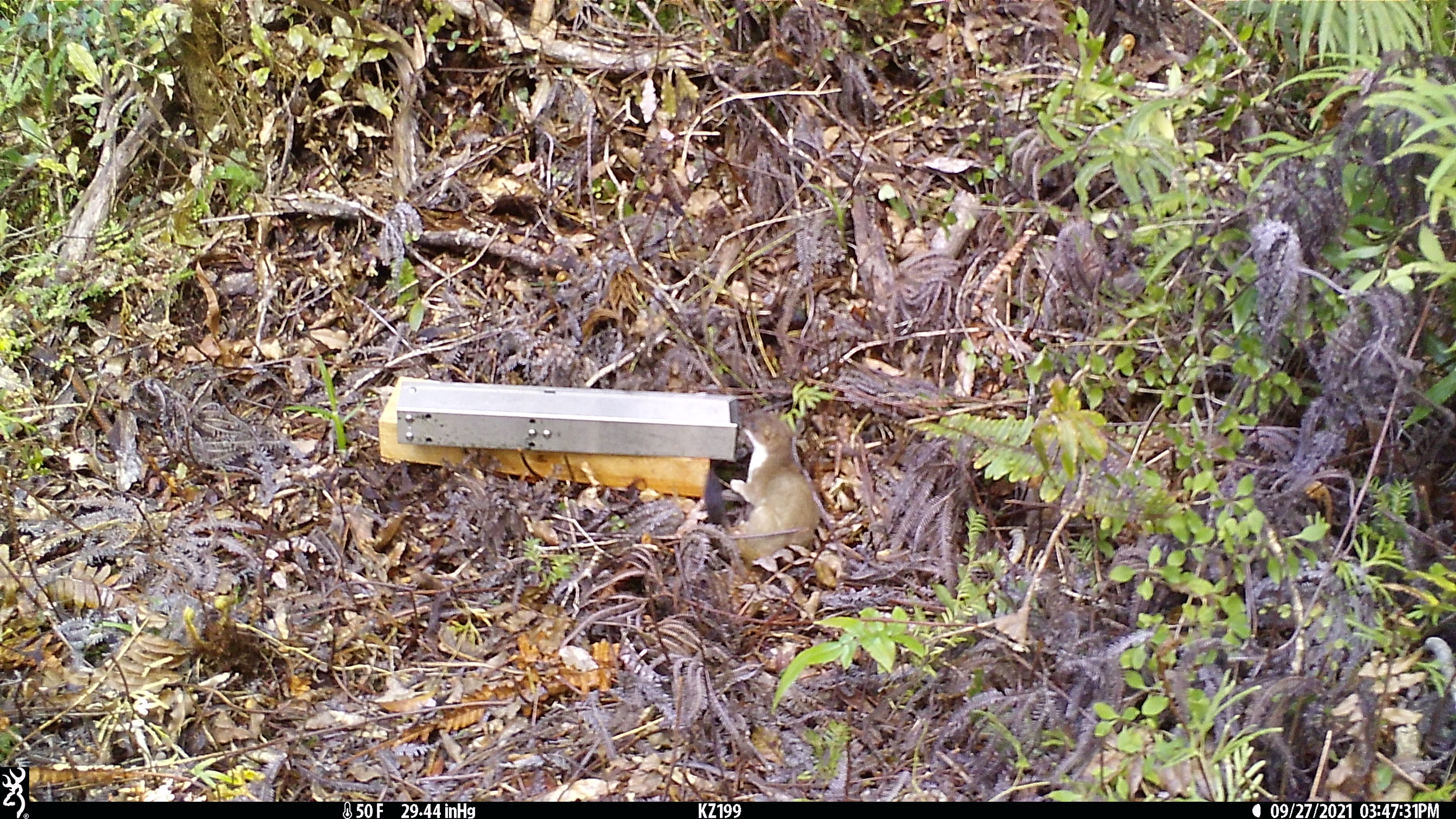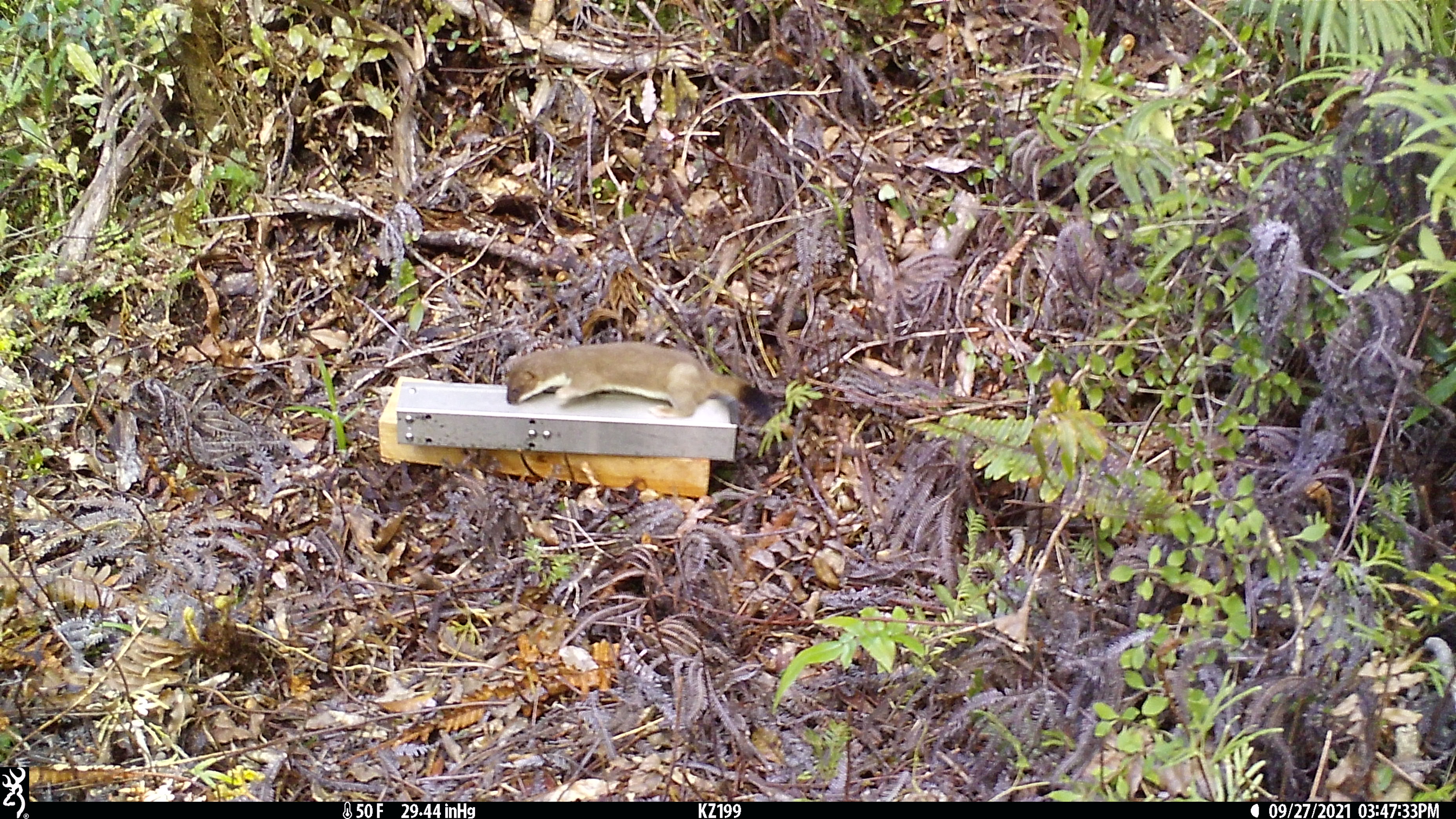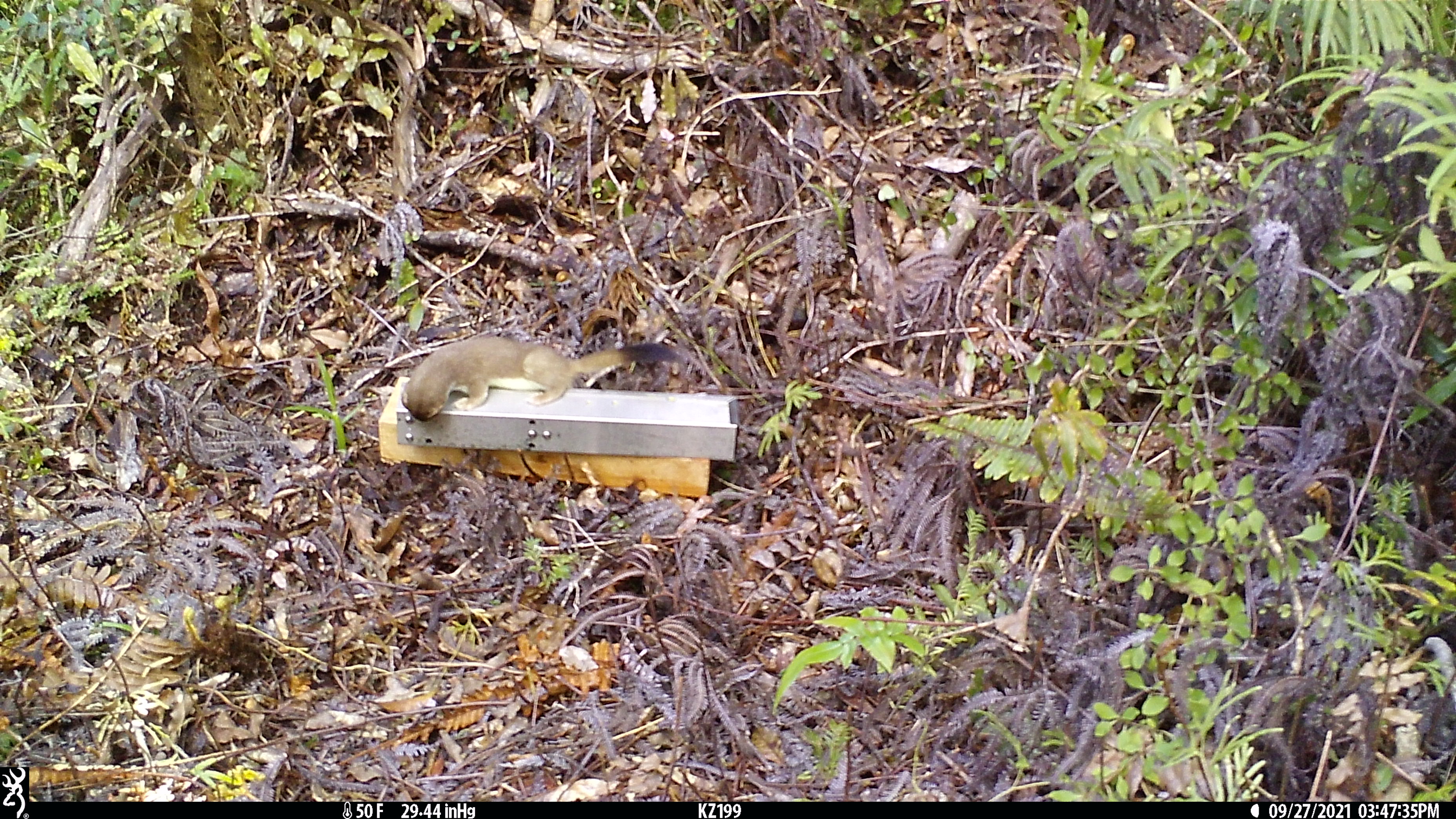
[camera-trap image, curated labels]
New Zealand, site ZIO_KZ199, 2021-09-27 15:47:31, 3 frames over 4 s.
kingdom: Animalia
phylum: Chordata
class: Mammalia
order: Carnivora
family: Mustelidae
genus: Mustela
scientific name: Mustela erminea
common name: stoat